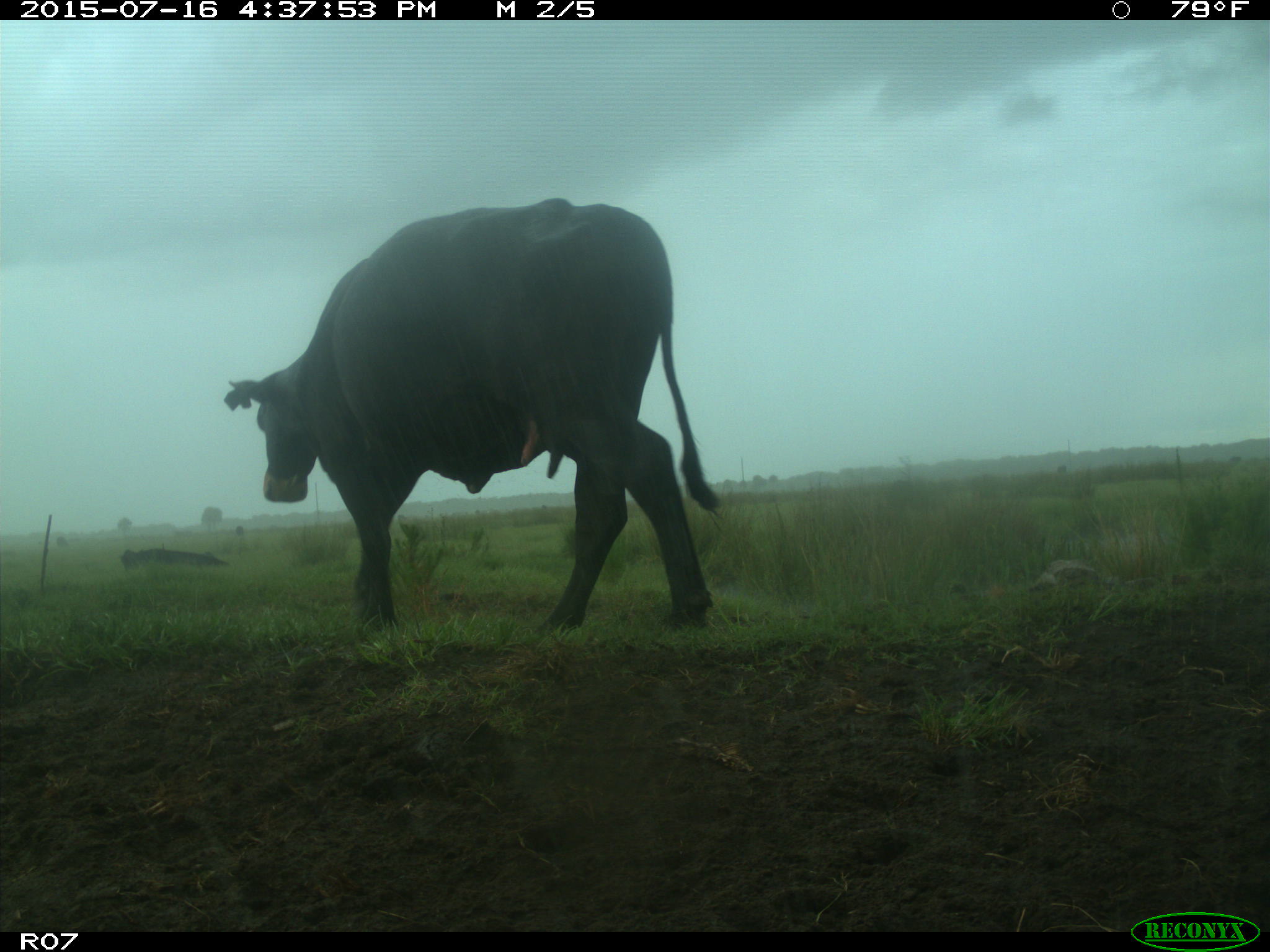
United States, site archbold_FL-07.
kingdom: Animalia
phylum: Chordata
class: Mammalia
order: Artiodactyla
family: Bovidae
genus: Bos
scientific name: Bos taurus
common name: domestic cow